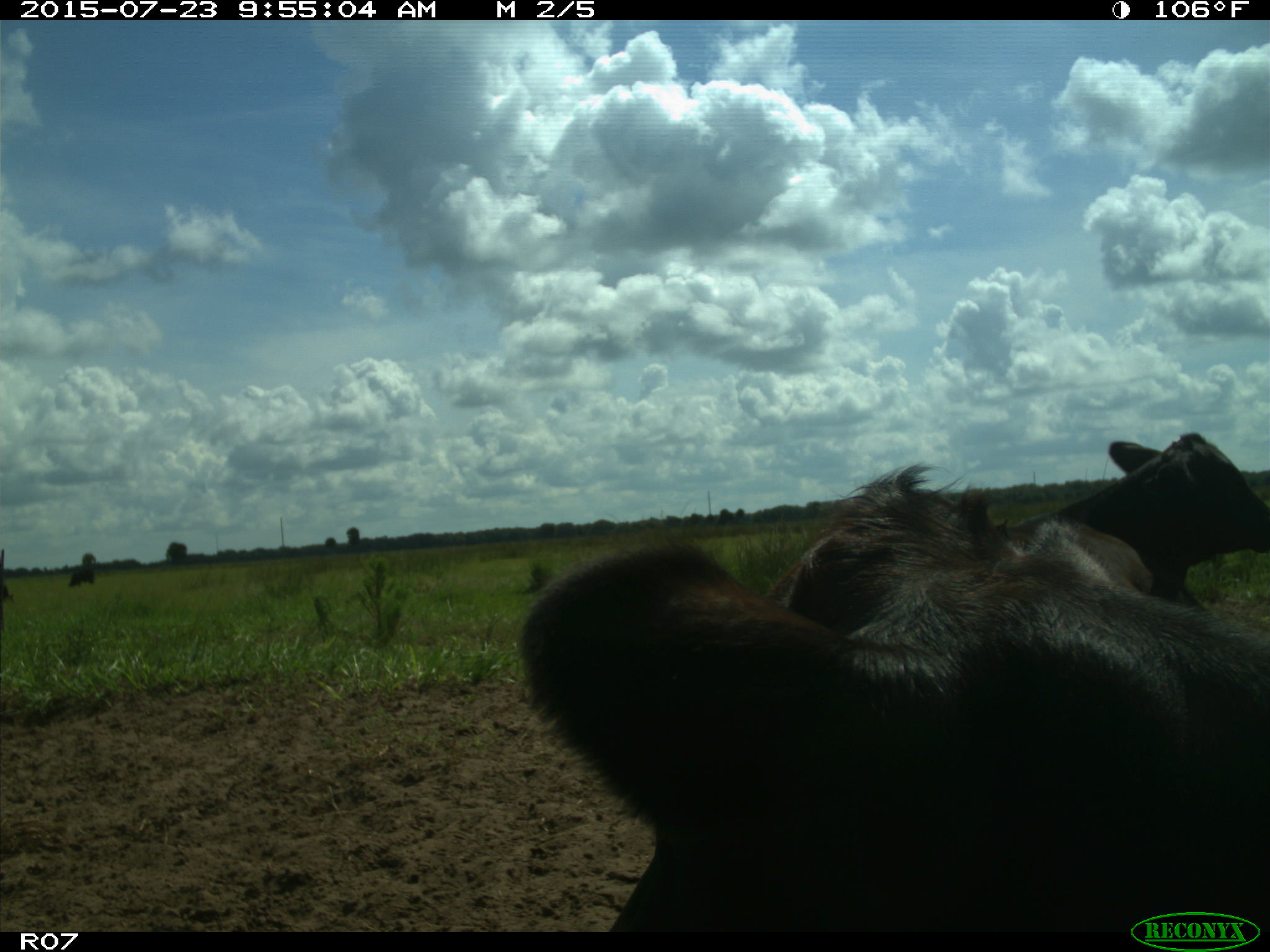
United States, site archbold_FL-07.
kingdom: Animalia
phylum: Chordata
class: Mammalia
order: Artiodactyla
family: Bovidae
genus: Bos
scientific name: Bos taurus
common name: domestic cow